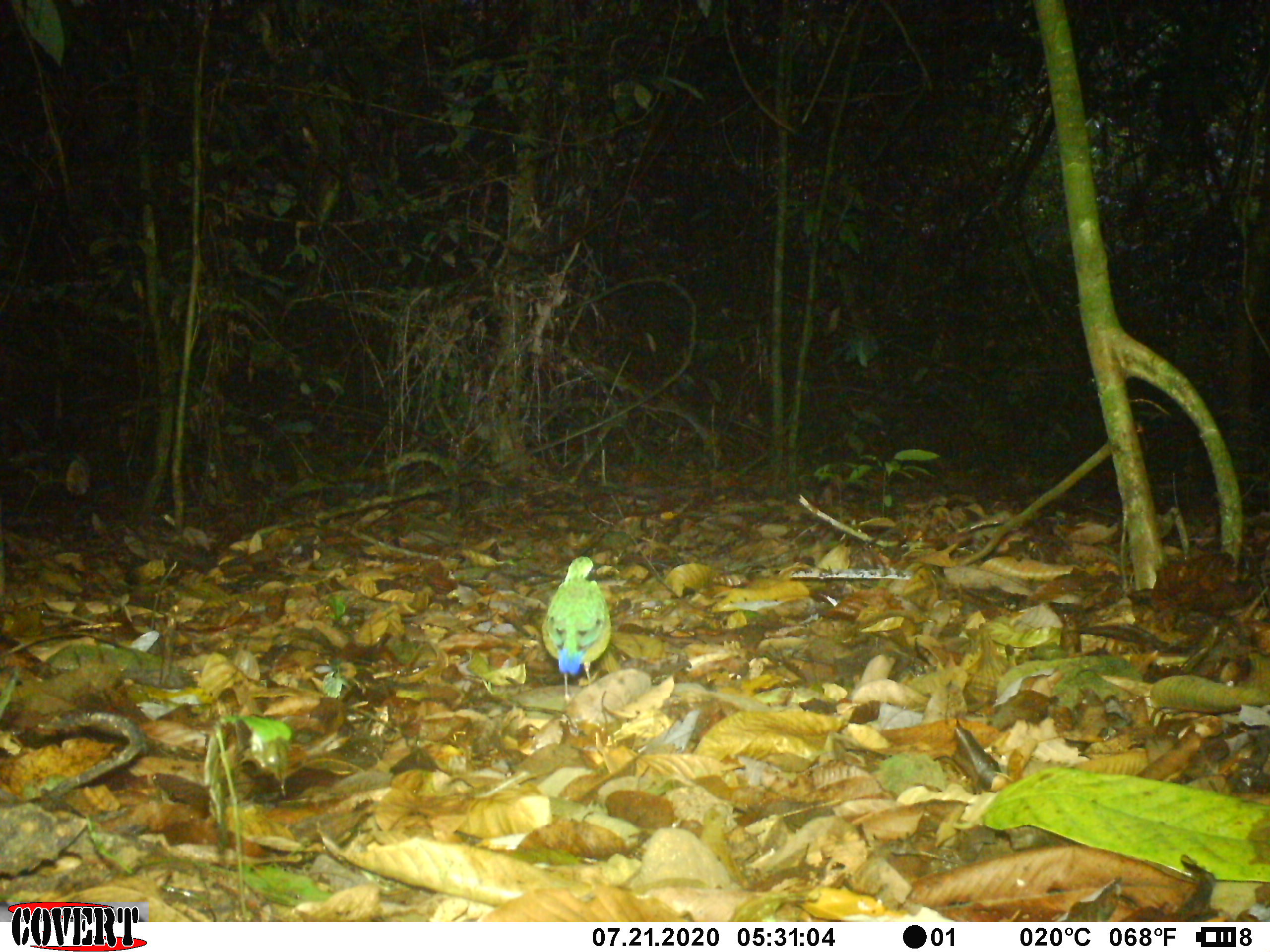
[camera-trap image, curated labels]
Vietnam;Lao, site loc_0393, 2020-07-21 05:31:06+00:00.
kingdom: Animalia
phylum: Chordata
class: Aves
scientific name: Aves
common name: bird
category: unidentified bird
Unidentified bird (bird) (Aves). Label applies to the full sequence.